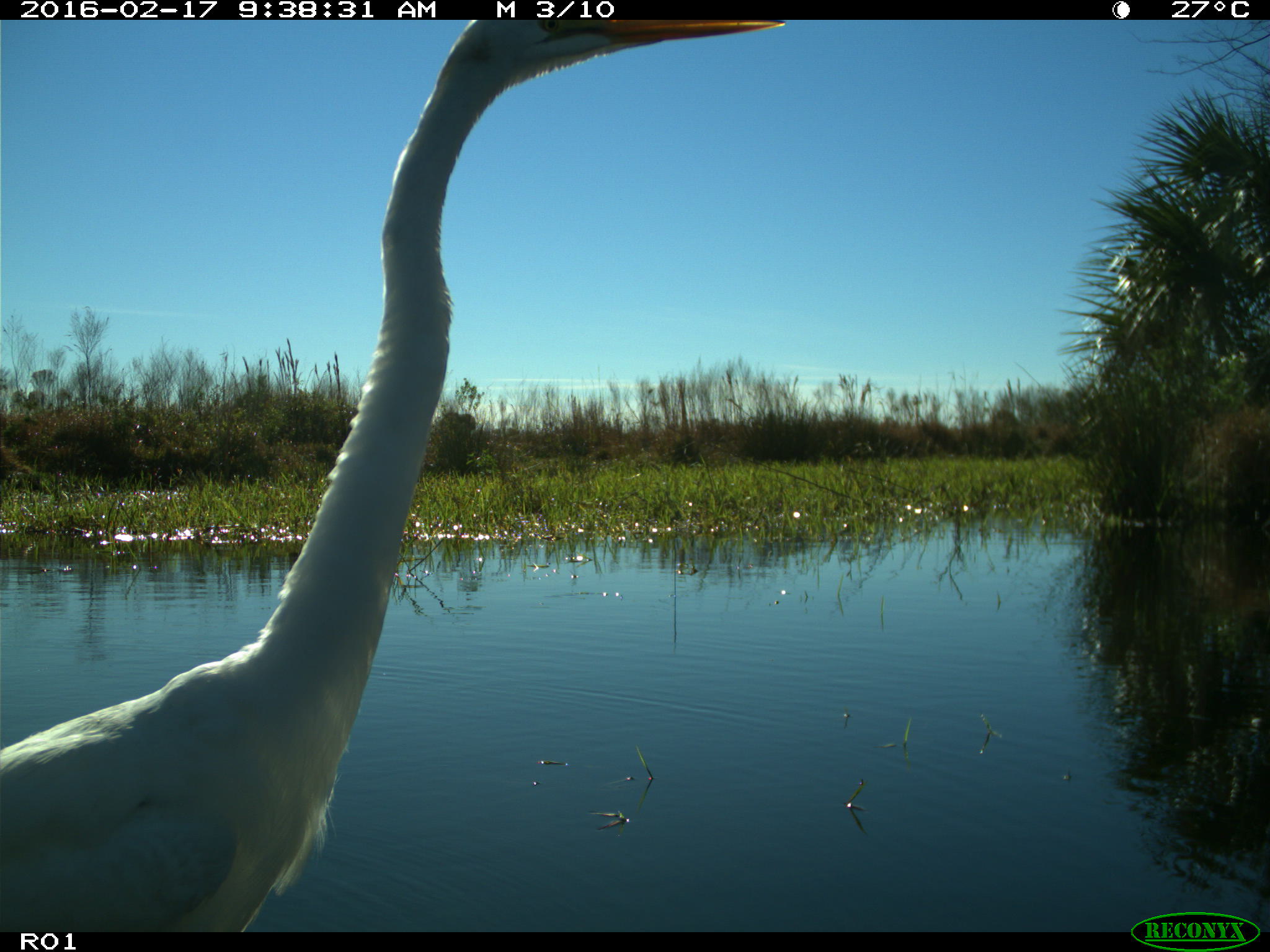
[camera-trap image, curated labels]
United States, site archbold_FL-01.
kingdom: Animalia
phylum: Chordata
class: Aves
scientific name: Aves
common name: birds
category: unidentified bird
Unidentified bird (birds) (Aves).